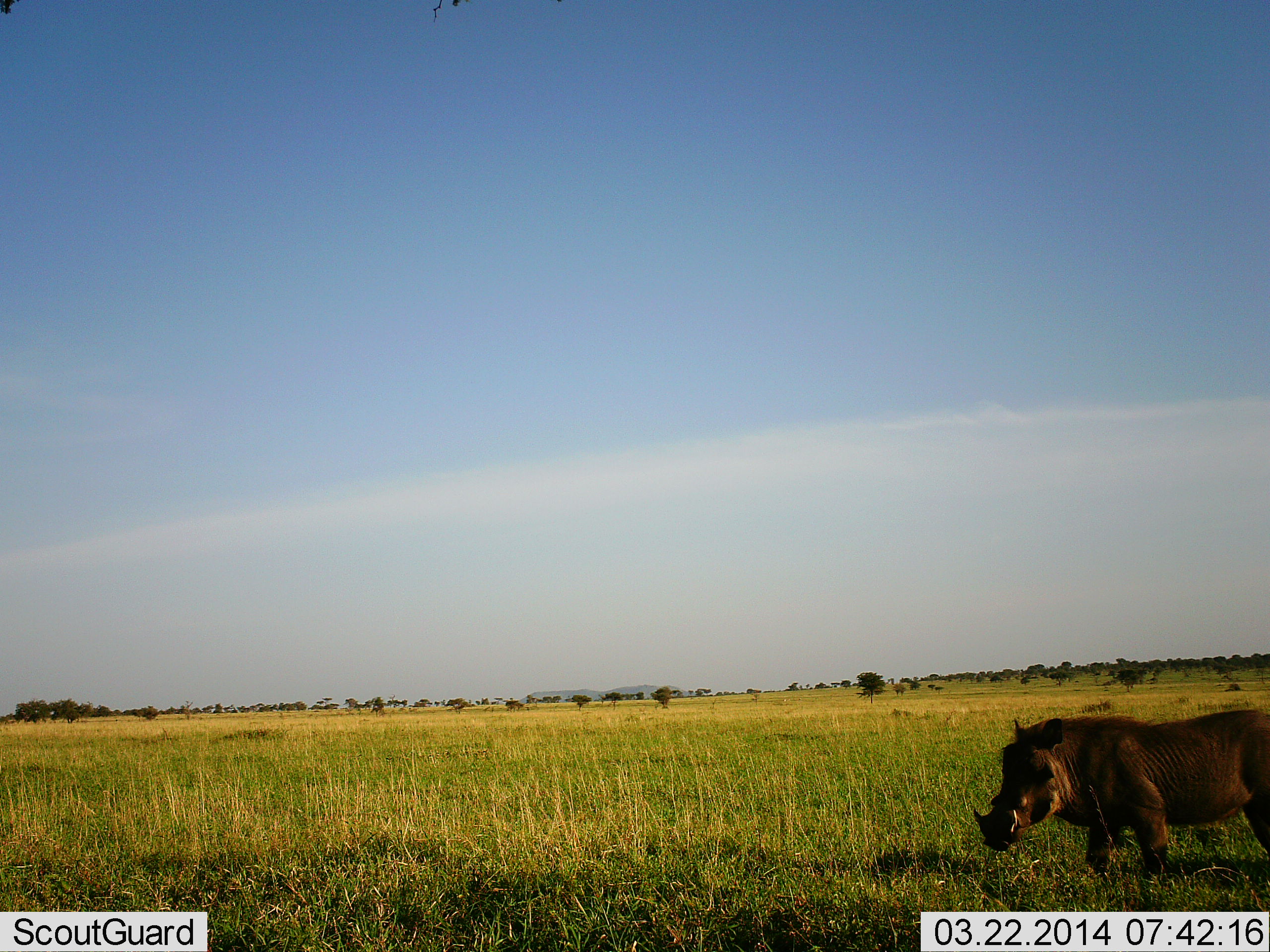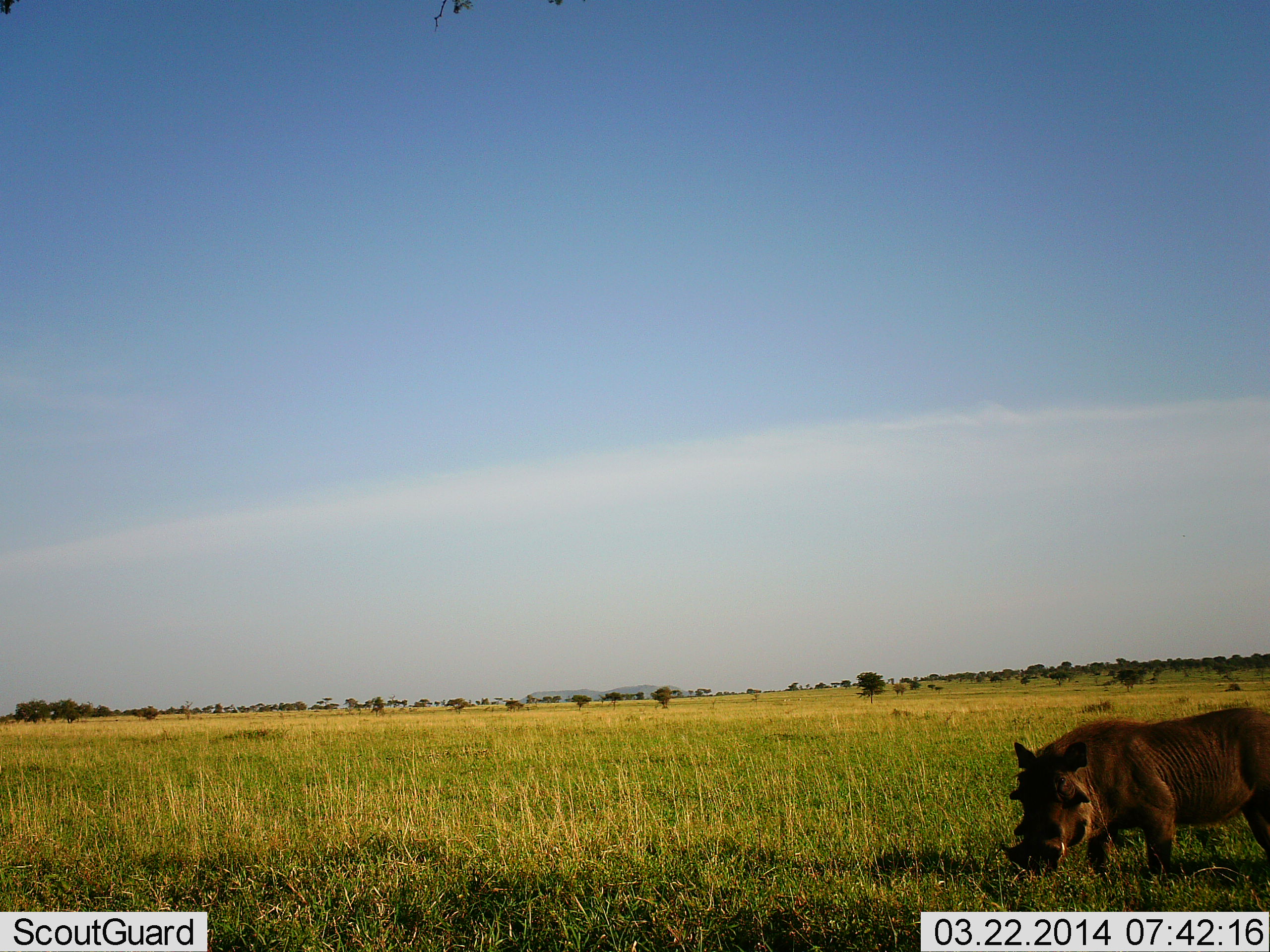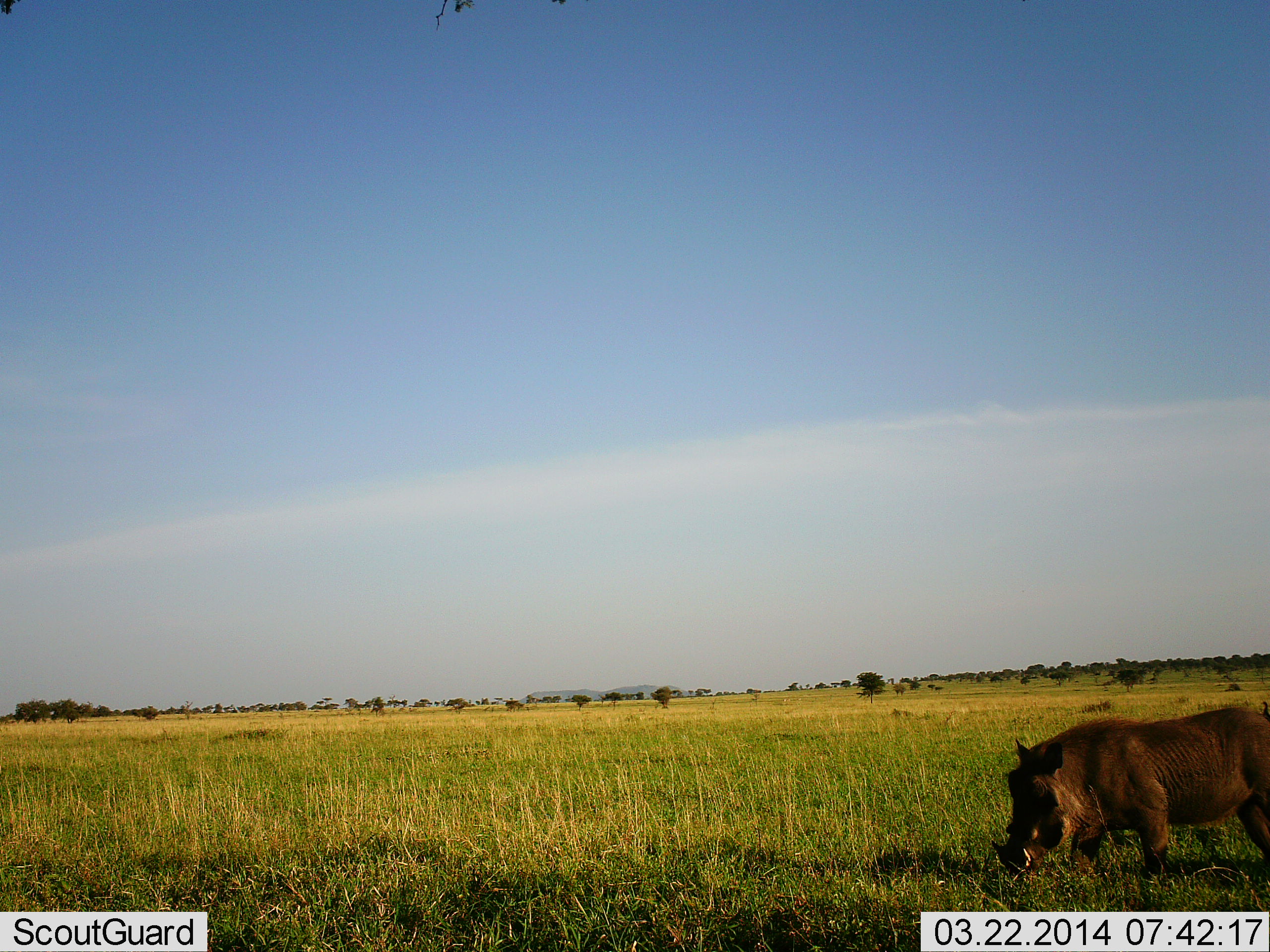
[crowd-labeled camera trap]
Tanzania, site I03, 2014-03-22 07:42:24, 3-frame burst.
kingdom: Animalia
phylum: Chordata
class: Mammalia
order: Artiodactyla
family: Suidae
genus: Phacochoerus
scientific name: Phacochoerus africanus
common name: warthog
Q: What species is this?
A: Warthog (Phacochoerus africanus).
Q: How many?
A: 1.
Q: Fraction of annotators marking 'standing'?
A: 50%.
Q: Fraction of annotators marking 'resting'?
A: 0%.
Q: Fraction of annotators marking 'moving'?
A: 30%.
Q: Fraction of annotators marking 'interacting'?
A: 0%.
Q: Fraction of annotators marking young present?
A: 0%.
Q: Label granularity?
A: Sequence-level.